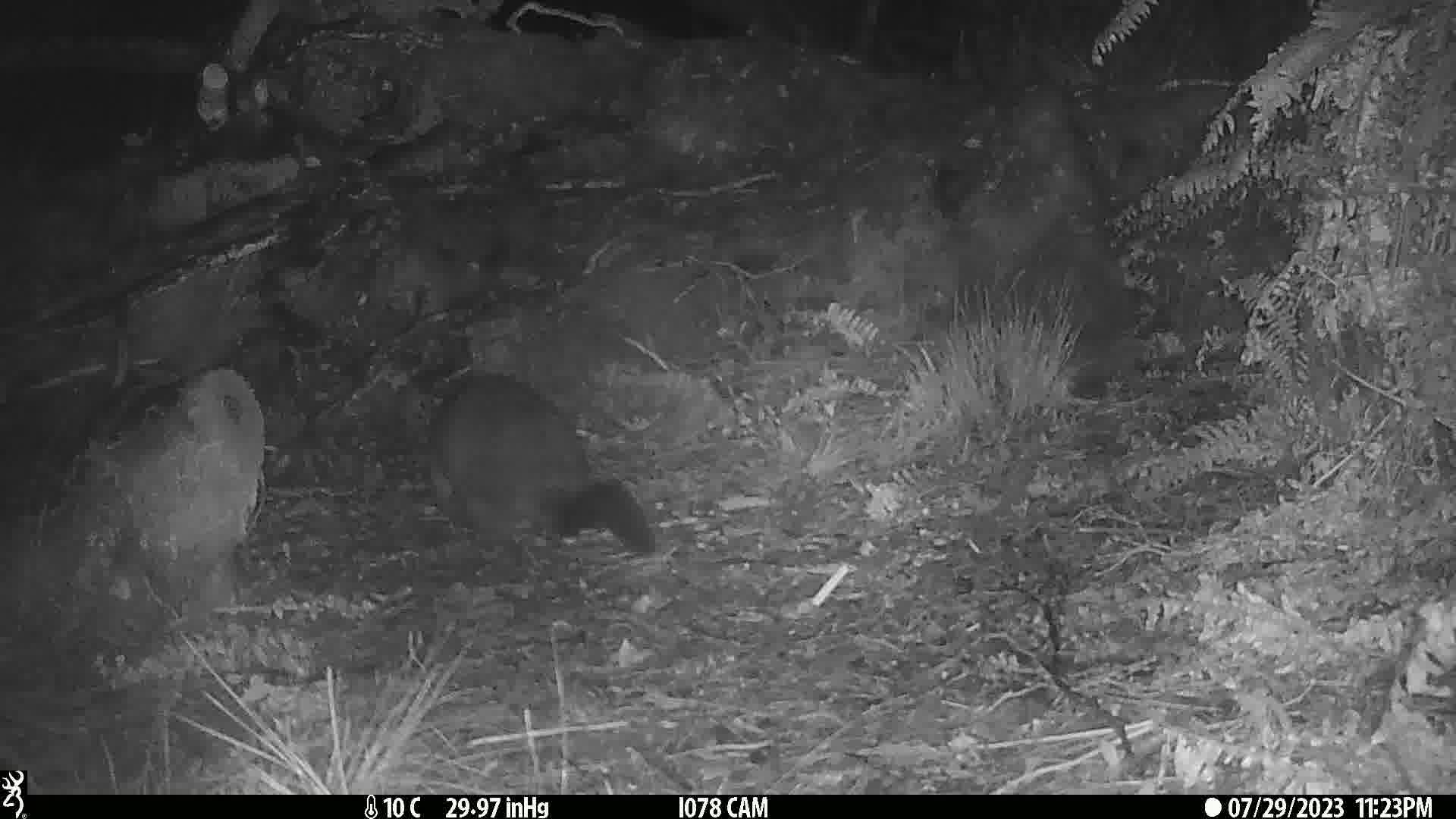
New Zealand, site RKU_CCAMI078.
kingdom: Animalia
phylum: Chordata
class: Mammalia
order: Diprotodontia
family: Phalangeridae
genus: Trichosurus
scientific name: Trichosurus vulpecula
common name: common brushtail possum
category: possum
Possum (common brushtail possum) (Trichosurus vulpecula).